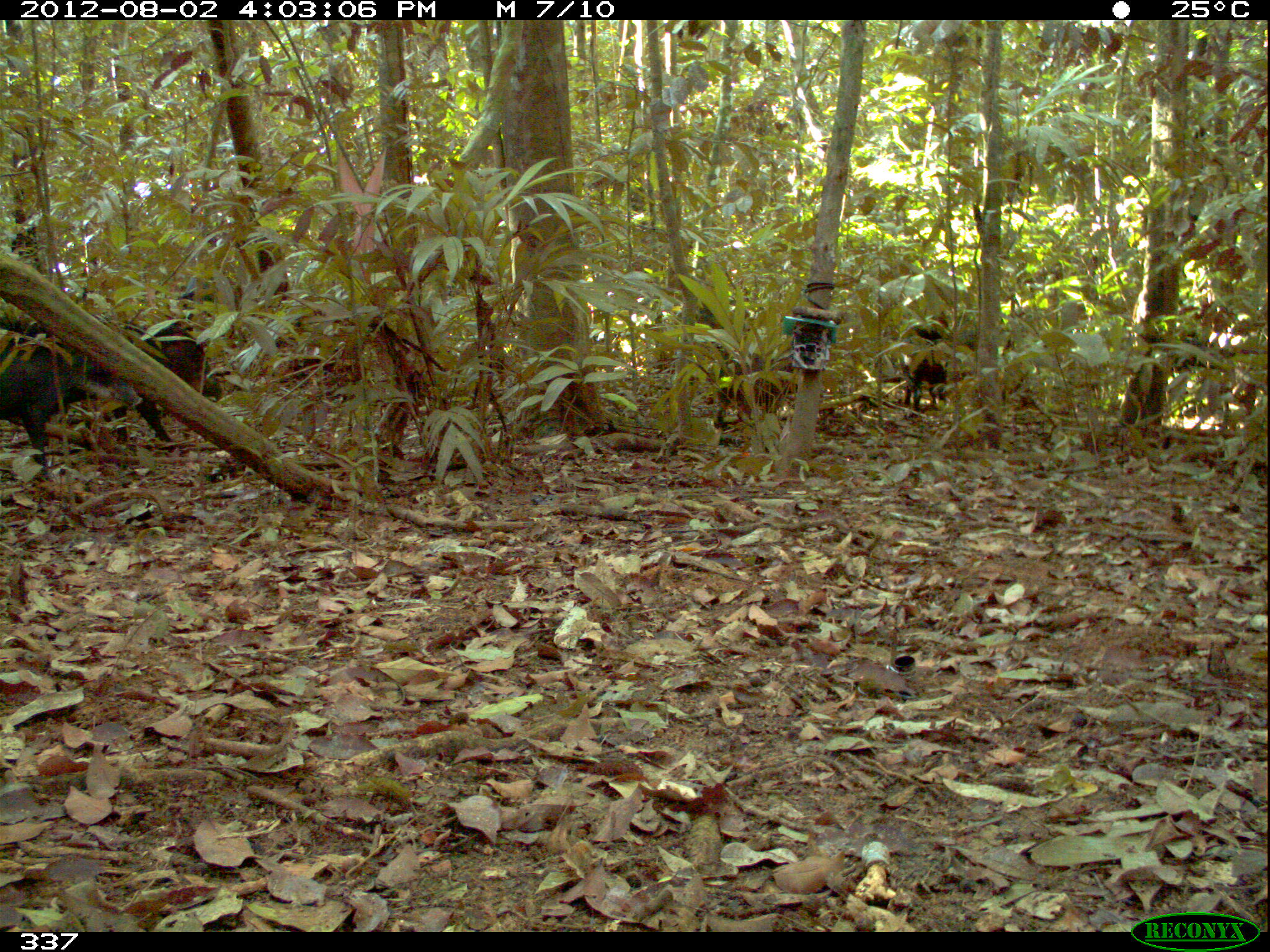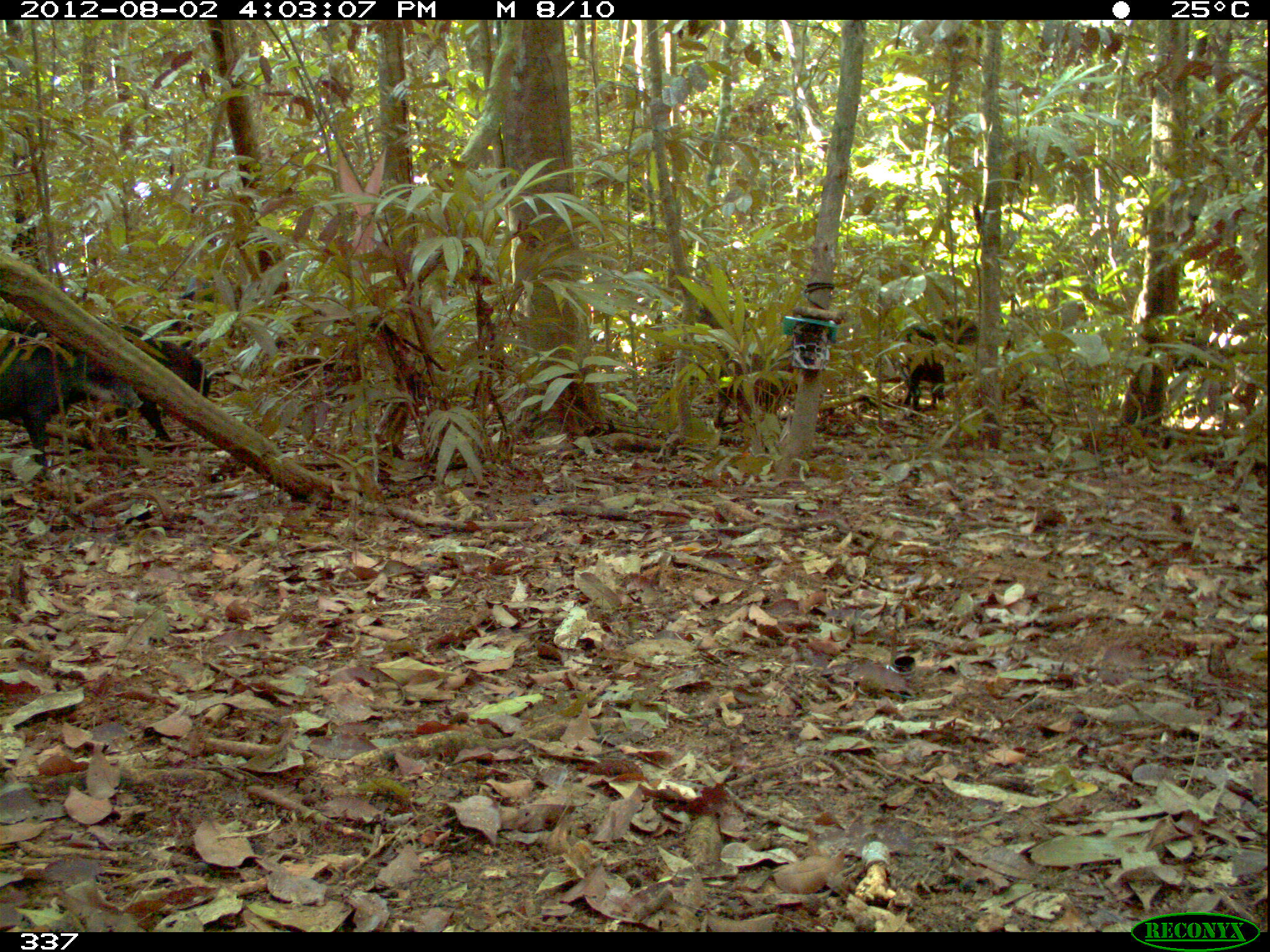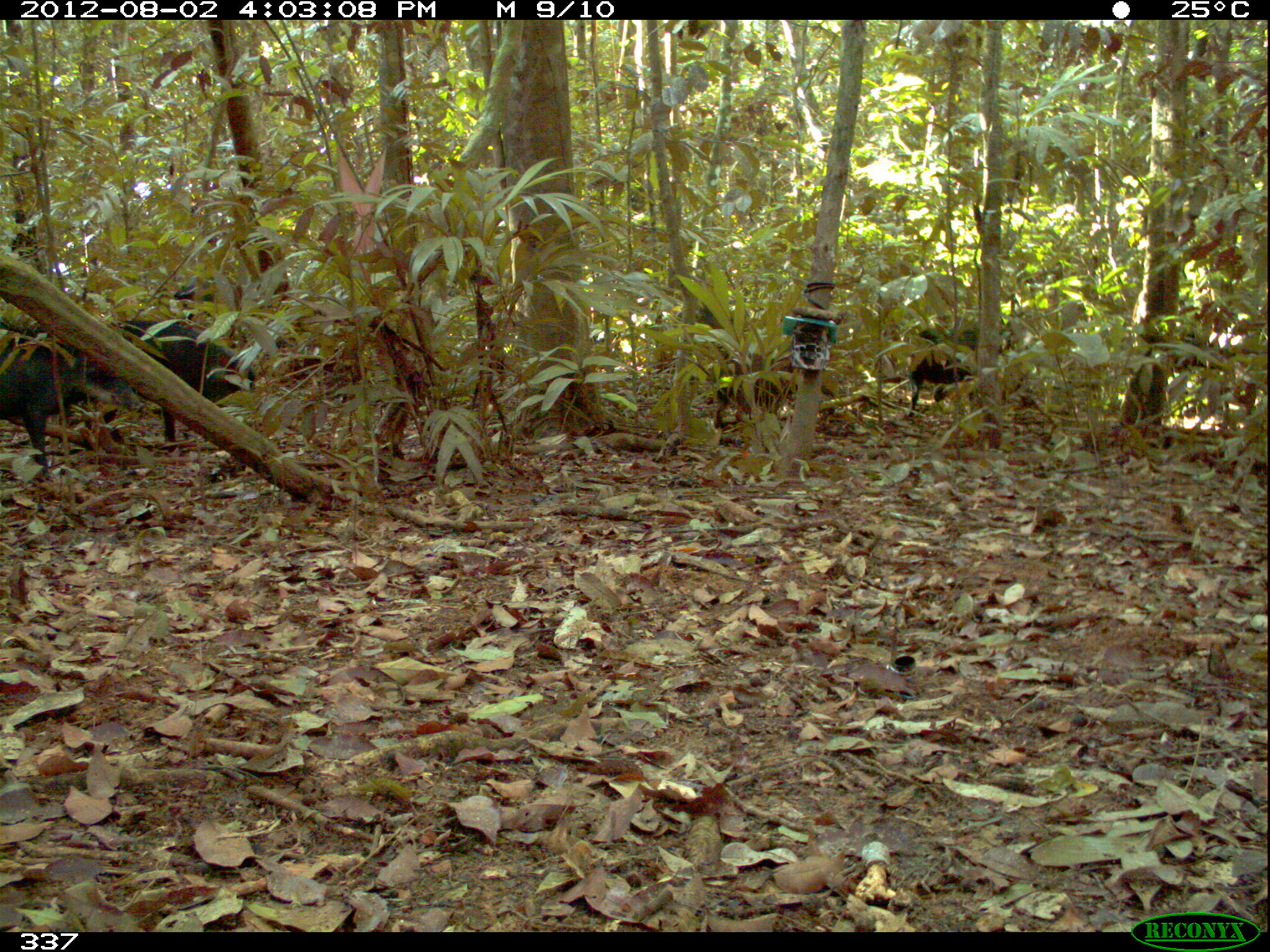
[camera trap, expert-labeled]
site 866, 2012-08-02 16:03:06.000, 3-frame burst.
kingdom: Animalia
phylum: Chordata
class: Mammalia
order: Artiodactyla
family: Tayassuidae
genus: Tayassu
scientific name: Tayassu pecari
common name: white-lipped peccary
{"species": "Tayassu pecari (white-lipped peccary)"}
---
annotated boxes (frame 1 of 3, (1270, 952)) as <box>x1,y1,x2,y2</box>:
tayassu pecari: <box>0,328,140,481</box>; <box>106,272,217,446</box>; <box>1171,331,1262,415</box>; <box>712,352,796,429</box>; <box>897,316,949,417</box>; <box>672,296,730,332</box>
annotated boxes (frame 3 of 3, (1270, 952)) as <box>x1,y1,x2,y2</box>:
tayassu pecari: <box>0,328,147,476</box>; <box>116,317,257,438</box>; <box>904,328,1013,418</box>; <box>174,273,213,303</box>